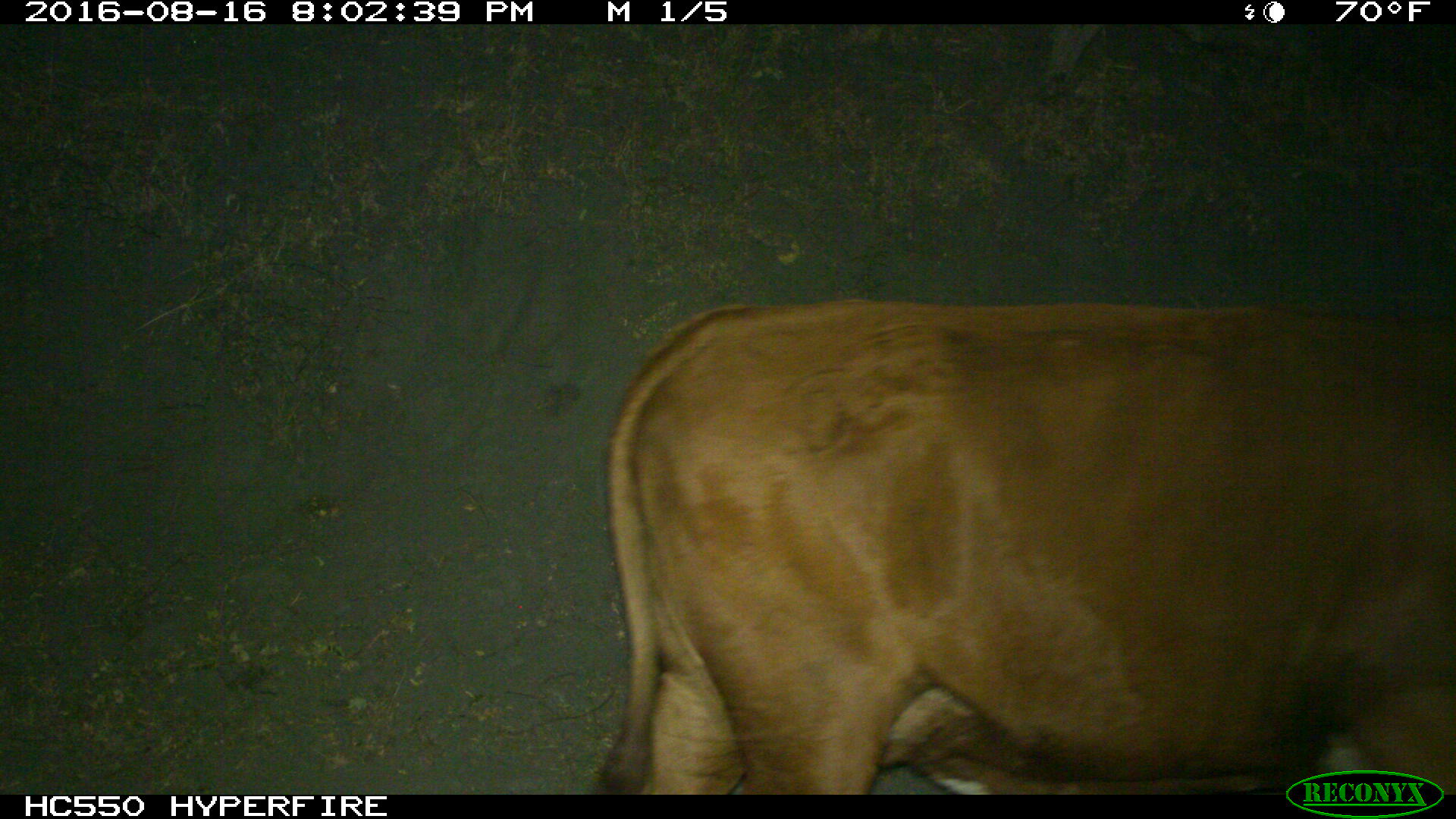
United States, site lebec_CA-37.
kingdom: Animalia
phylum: Chordata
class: Mammalia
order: Artiodactyla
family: Bovidae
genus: Bos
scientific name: Bos taurus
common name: domestic cow